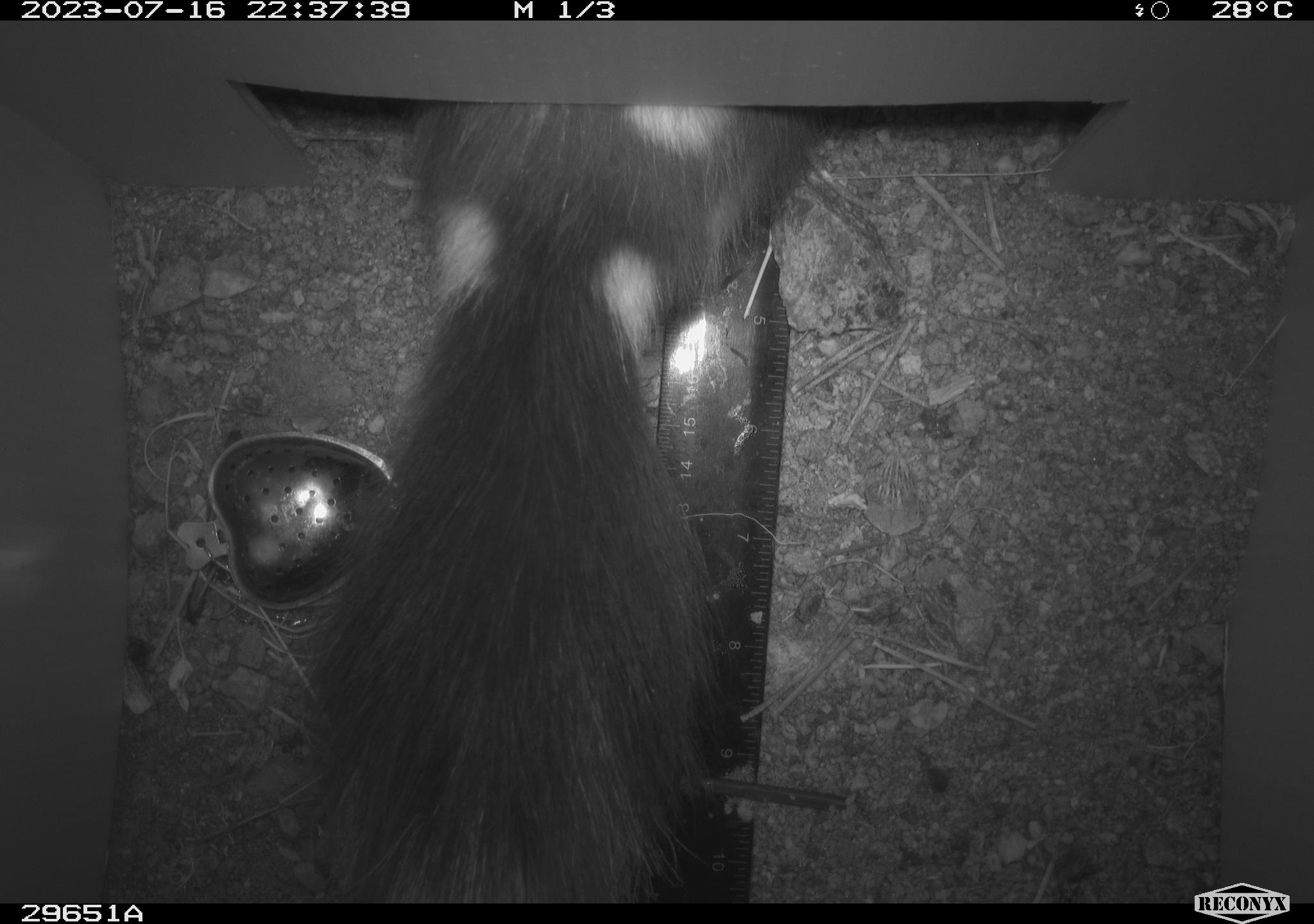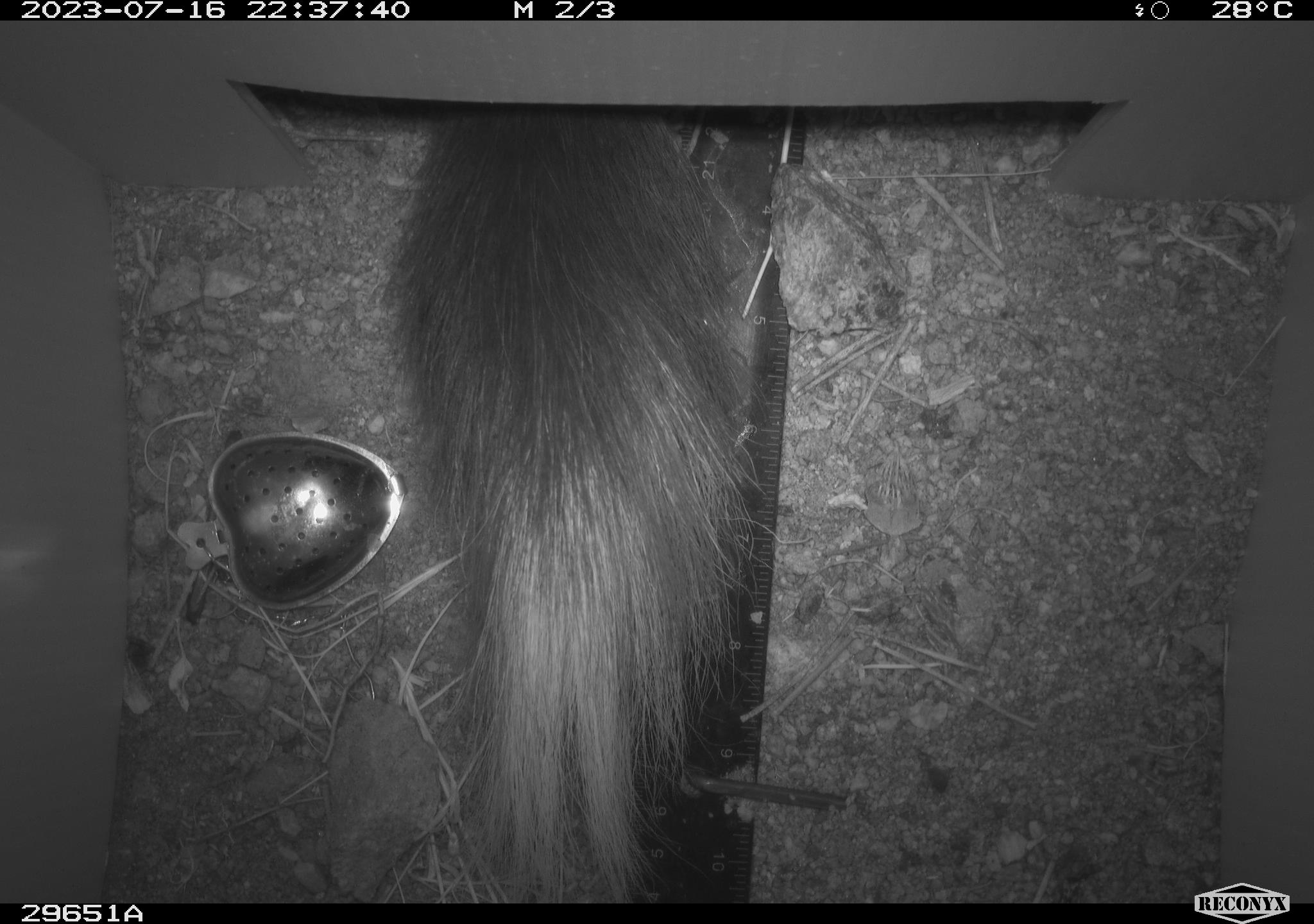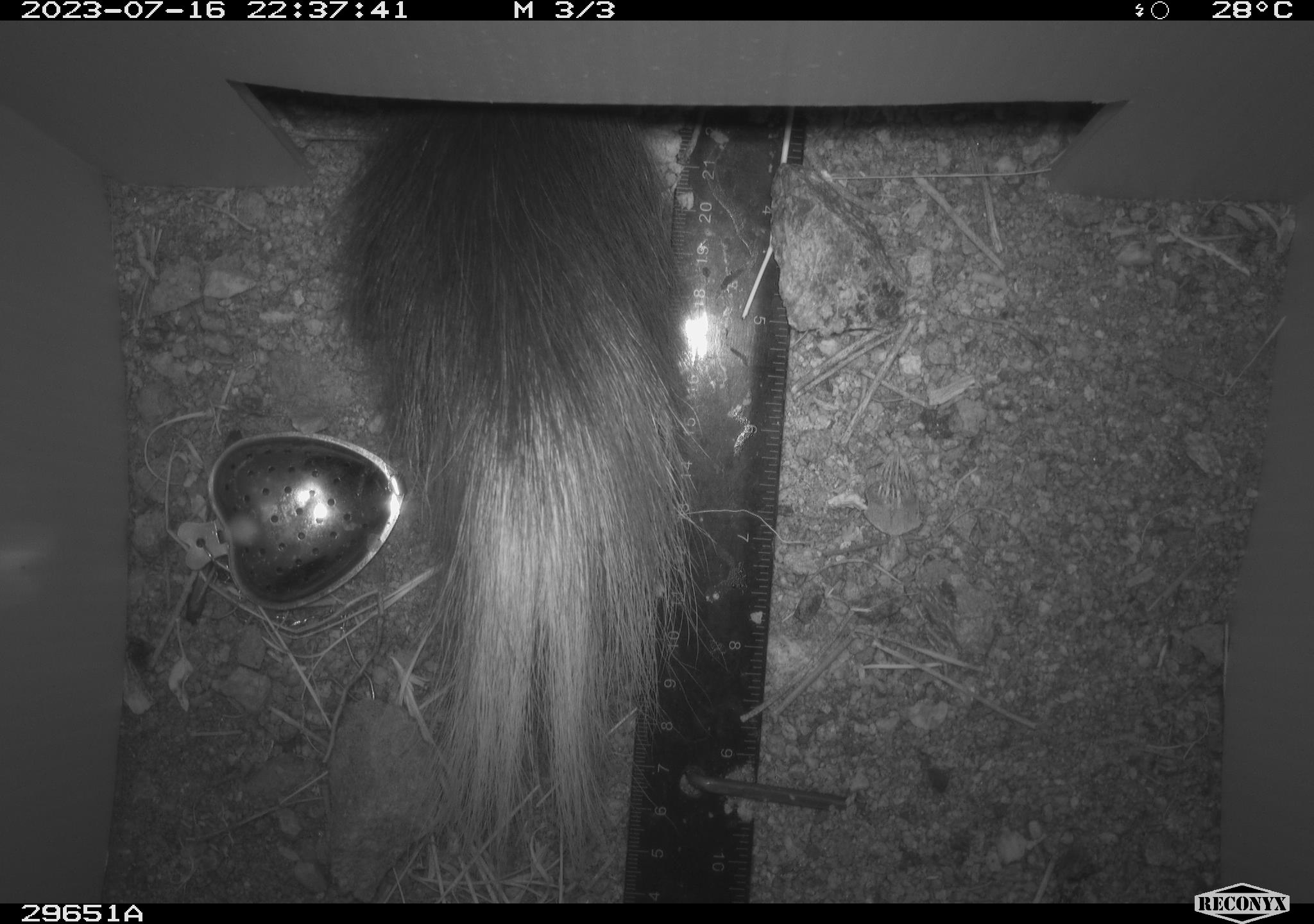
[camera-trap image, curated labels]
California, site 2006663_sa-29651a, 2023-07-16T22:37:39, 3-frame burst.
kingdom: Animalia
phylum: Chordata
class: Mammalia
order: Carnivora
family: Mephitidae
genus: Spilogale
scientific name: Spilogale gracilis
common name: western spotted skunk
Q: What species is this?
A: Western spotted skunk (Spilogale gracilis).